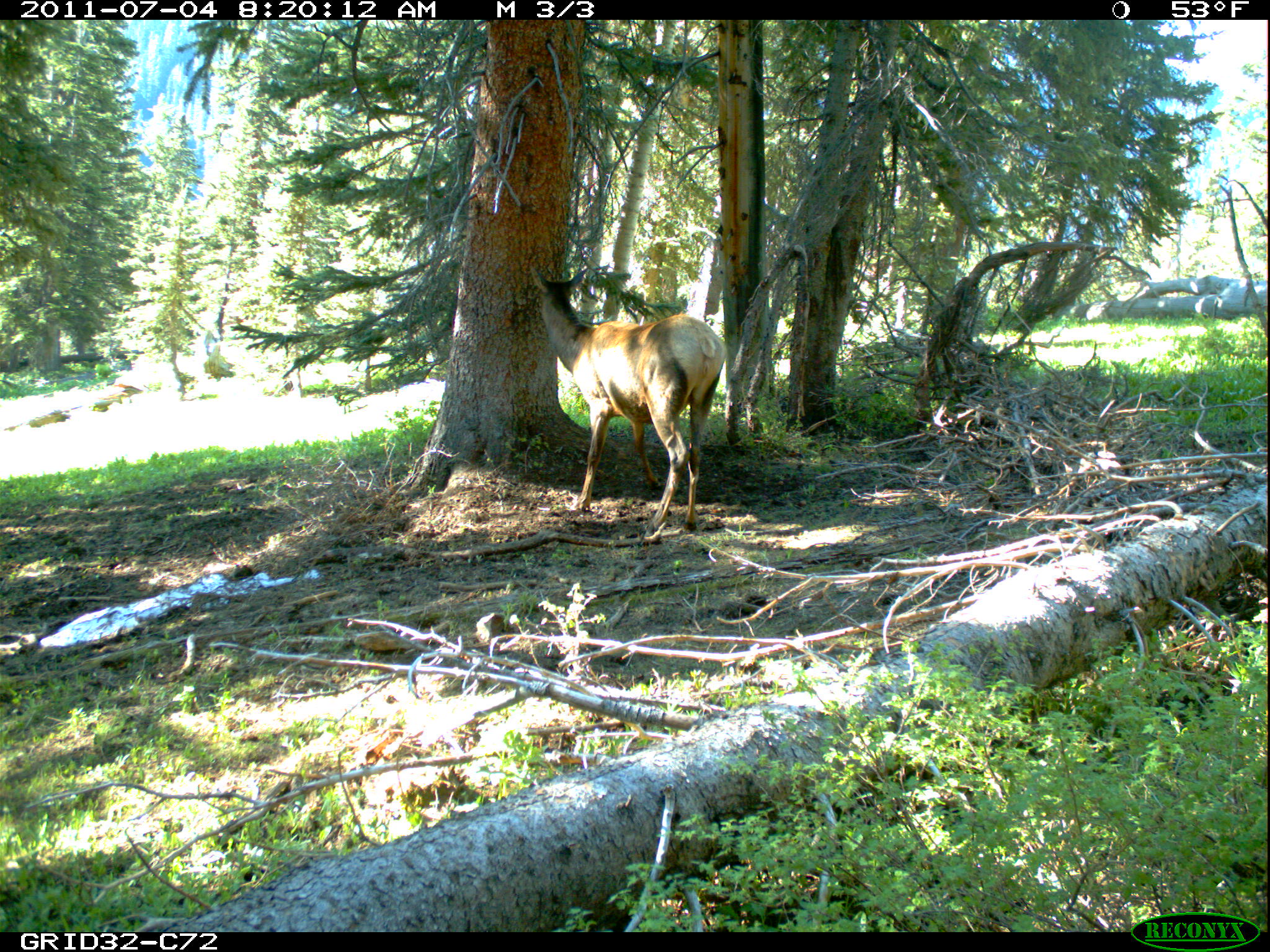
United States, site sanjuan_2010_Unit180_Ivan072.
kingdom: Animalia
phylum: Chordata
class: Mammalia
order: Artiodactyla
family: Cervidae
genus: Cervus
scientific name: Cervus elaphus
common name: red deer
Cervus elaphus (red deer).